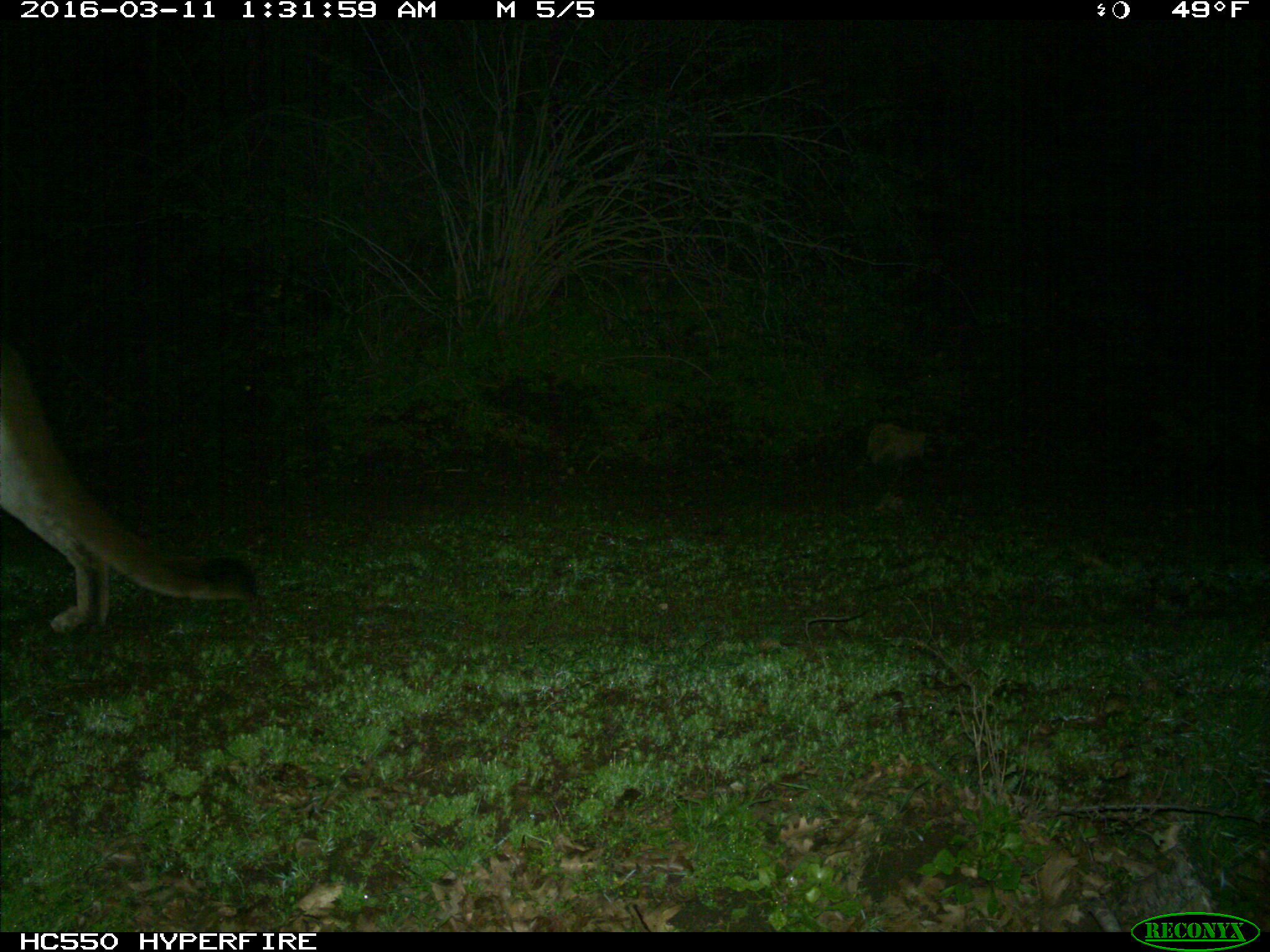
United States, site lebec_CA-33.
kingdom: Animalia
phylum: Chordata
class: Mammalia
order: Carnivora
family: Felidae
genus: Puma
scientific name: Puma concolor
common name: mountain lion